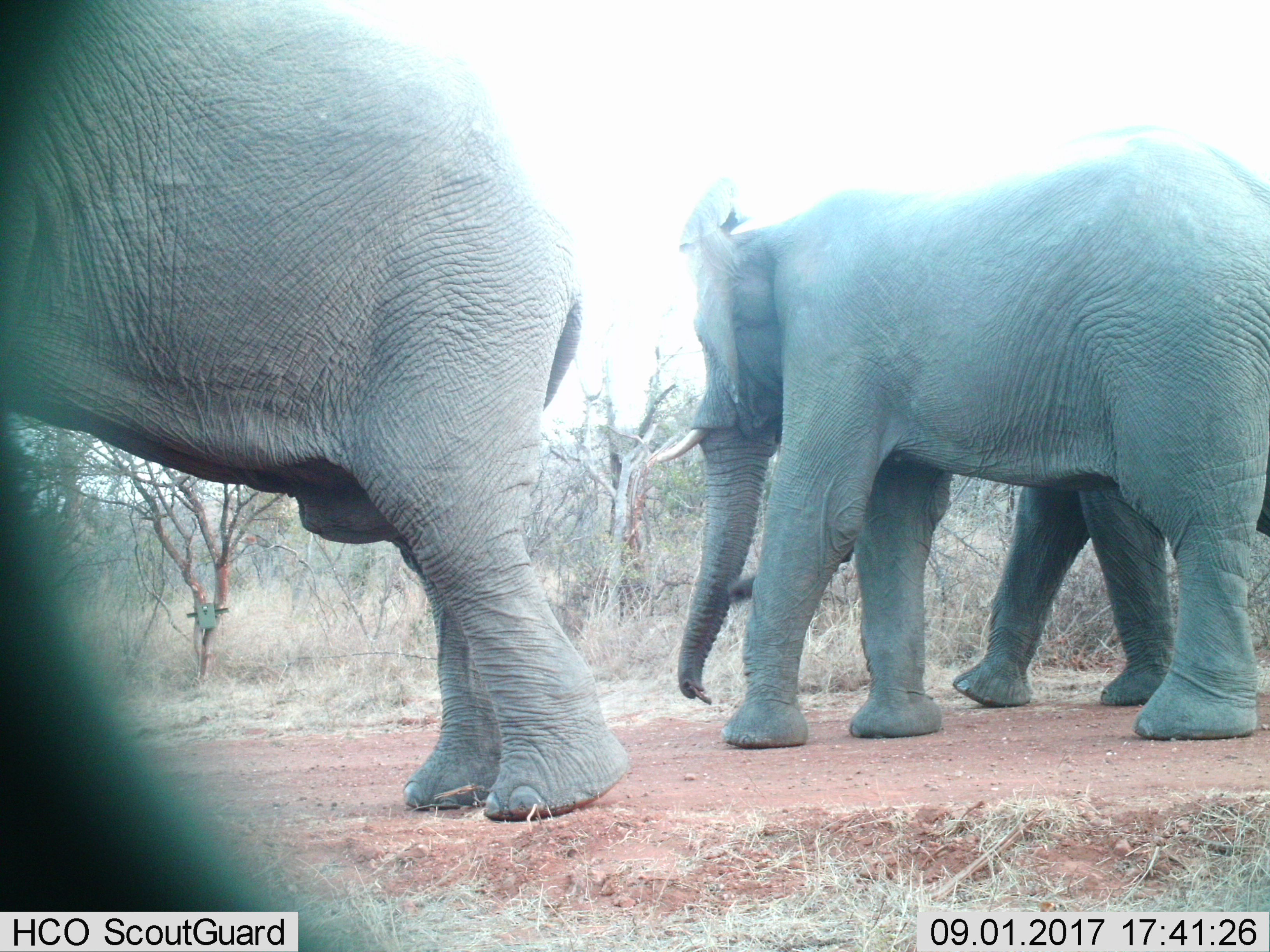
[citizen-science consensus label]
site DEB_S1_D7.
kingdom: Animalia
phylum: Chordata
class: Mammalia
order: Proboscidea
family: Elephantidae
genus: Loxodonta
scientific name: Loxodonta africana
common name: african bush elephant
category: elephant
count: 3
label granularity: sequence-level